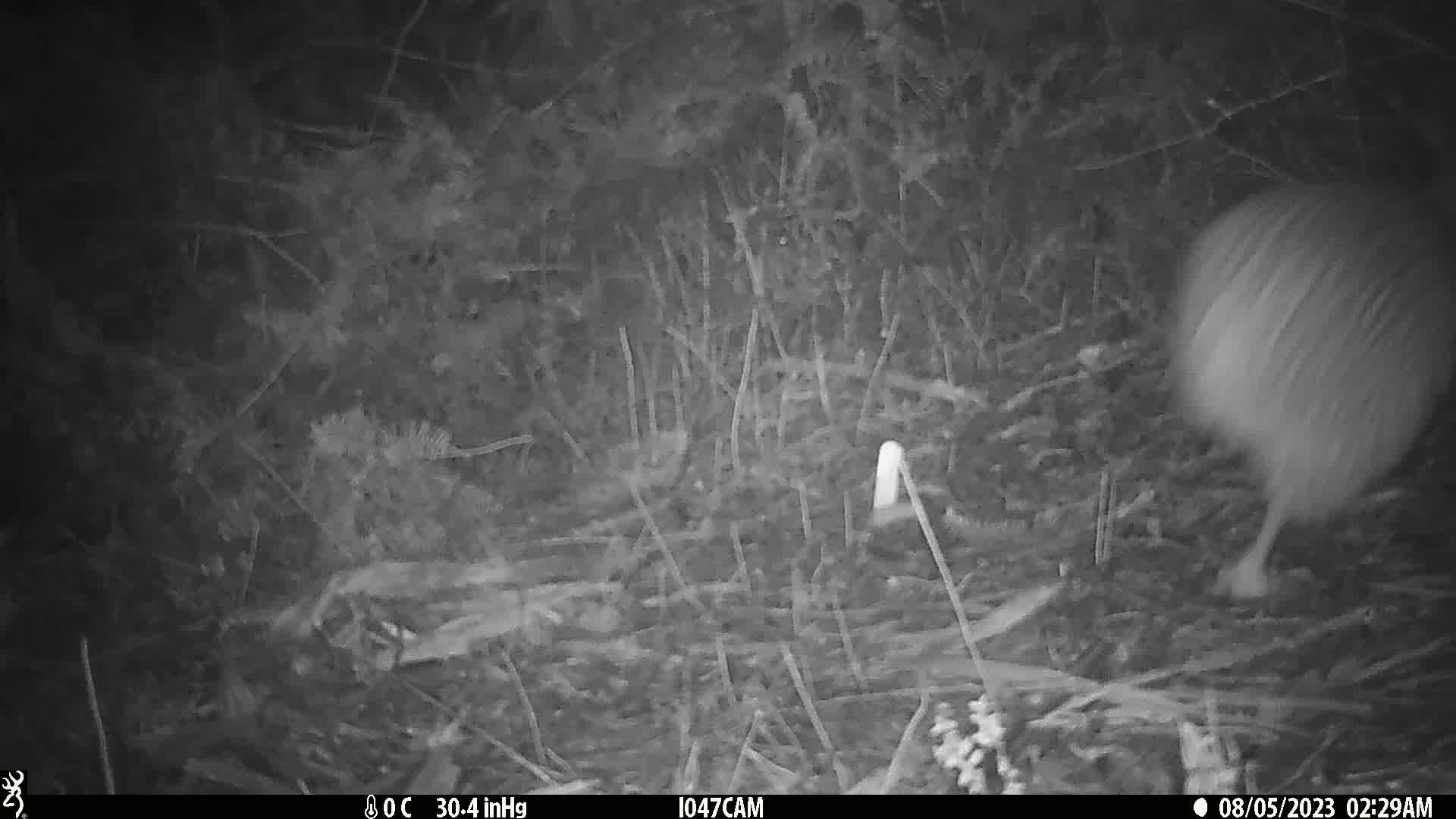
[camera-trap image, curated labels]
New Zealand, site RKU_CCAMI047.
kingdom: Animalia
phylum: Chordata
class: Aves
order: Apterygiformes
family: Apterygidae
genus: Apteryx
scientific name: Apteryx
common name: kiwi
Kiwi (Apteryx).